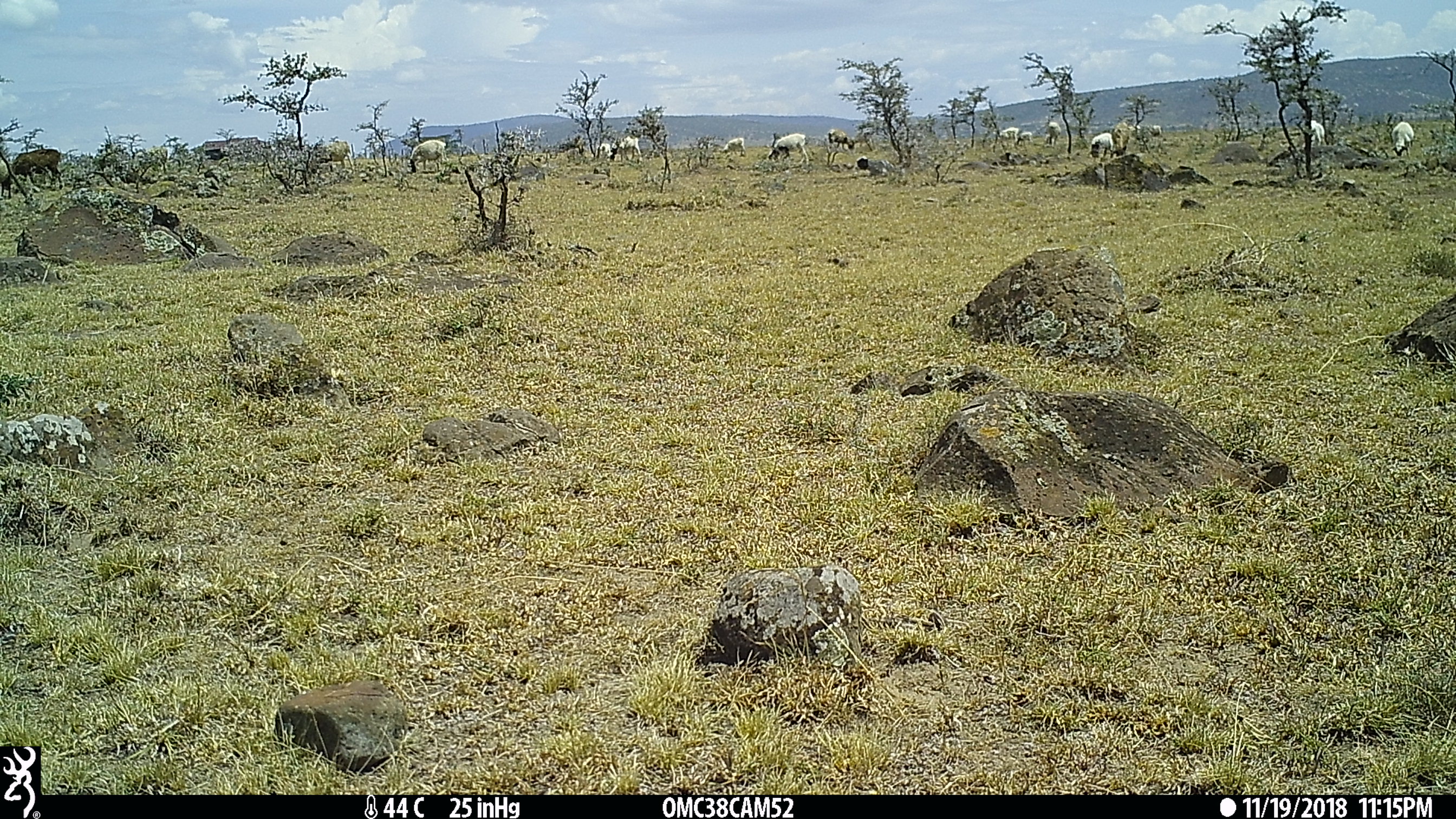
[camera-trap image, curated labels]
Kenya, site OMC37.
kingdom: Animalia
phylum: Chordata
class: Mammalia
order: Artiodactyla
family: Bovidae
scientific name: Bovidae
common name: sheep or goat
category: shoat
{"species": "shoat (sheep or goat) (Bovidae)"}